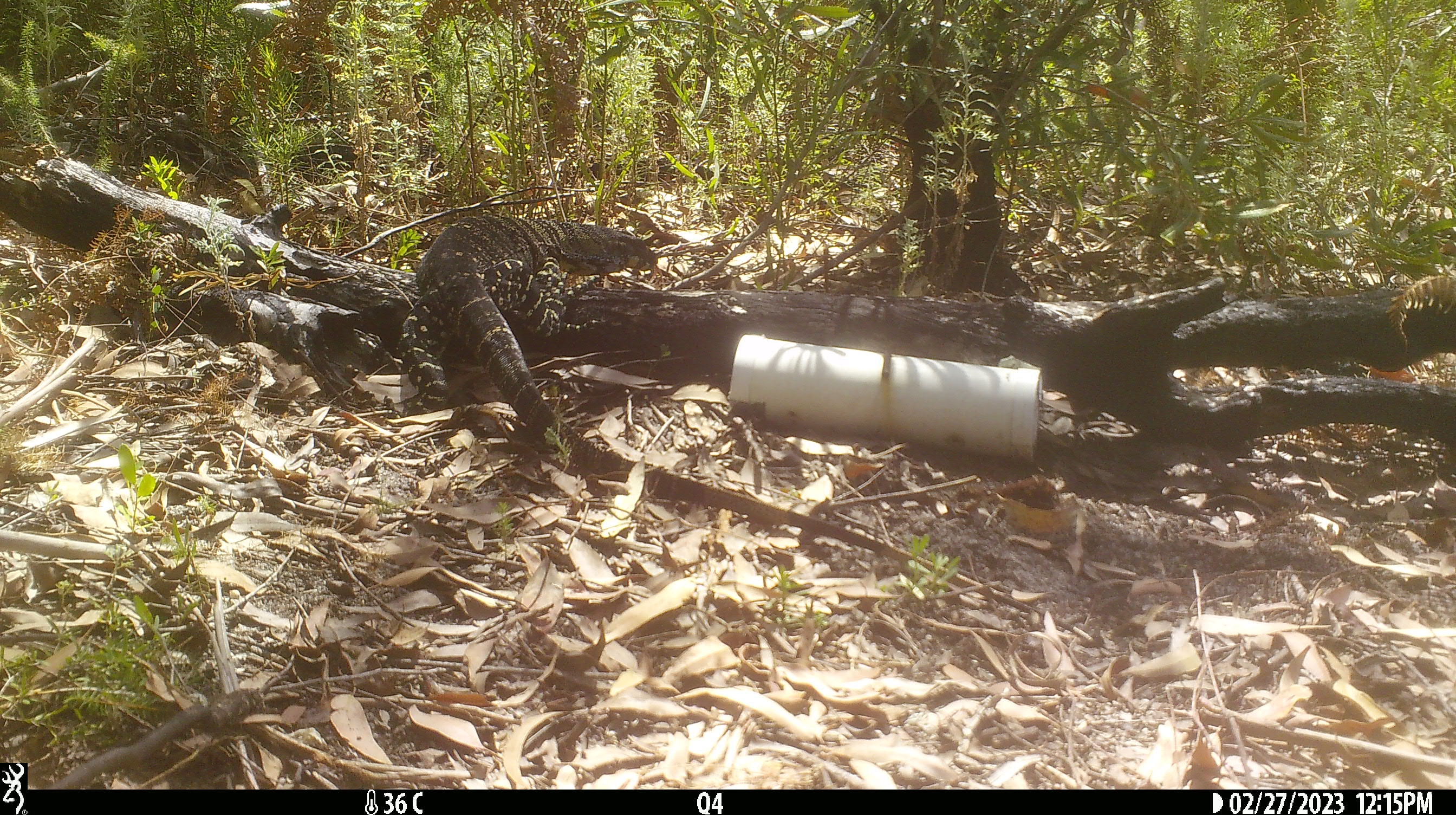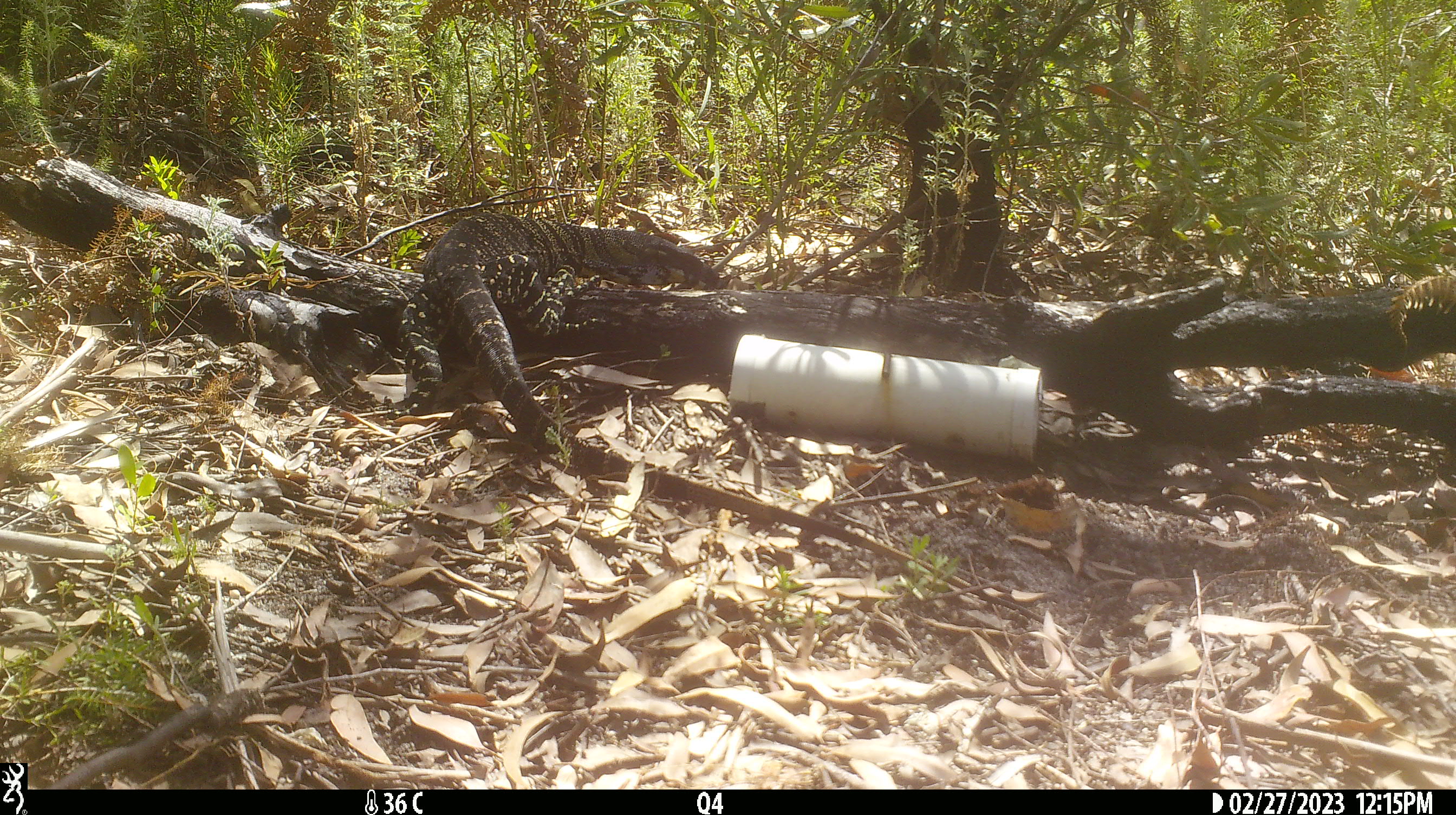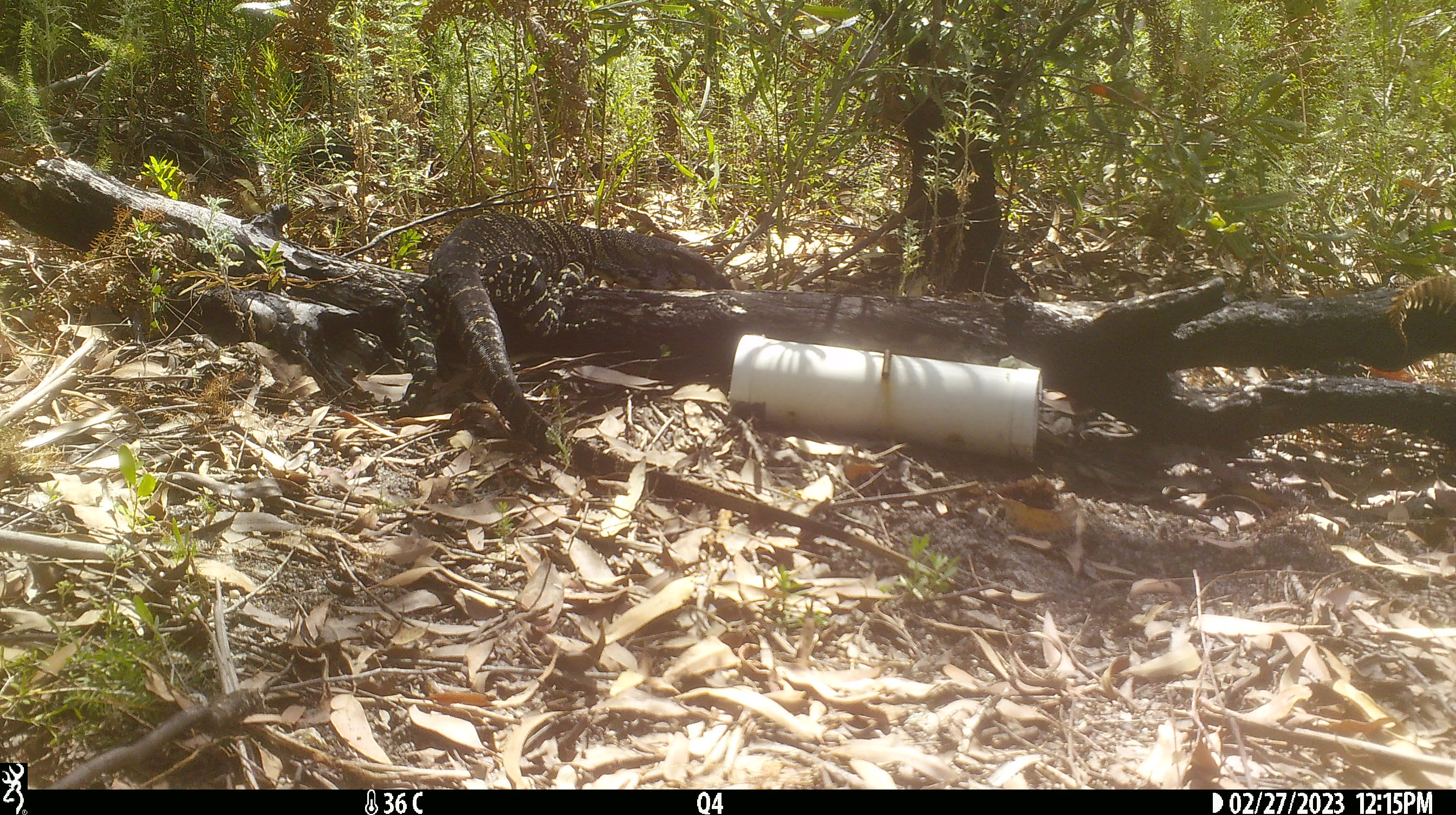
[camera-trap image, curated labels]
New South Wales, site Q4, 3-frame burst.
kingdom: Animalia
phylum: Chordata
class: Reptilia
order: Squamata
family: Varanidae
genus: Varanus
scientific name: Varanus varius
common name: lace monitor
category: goanna